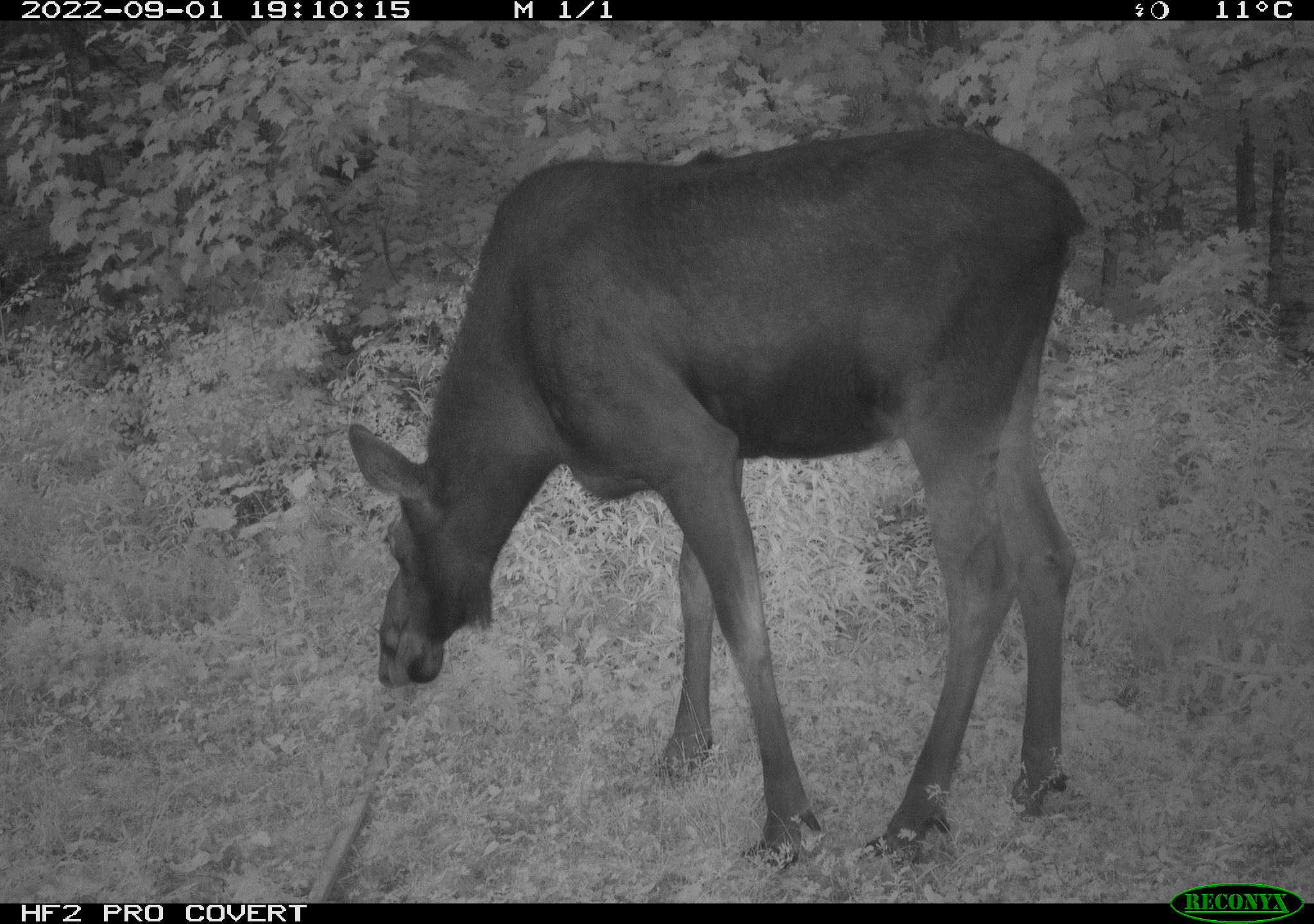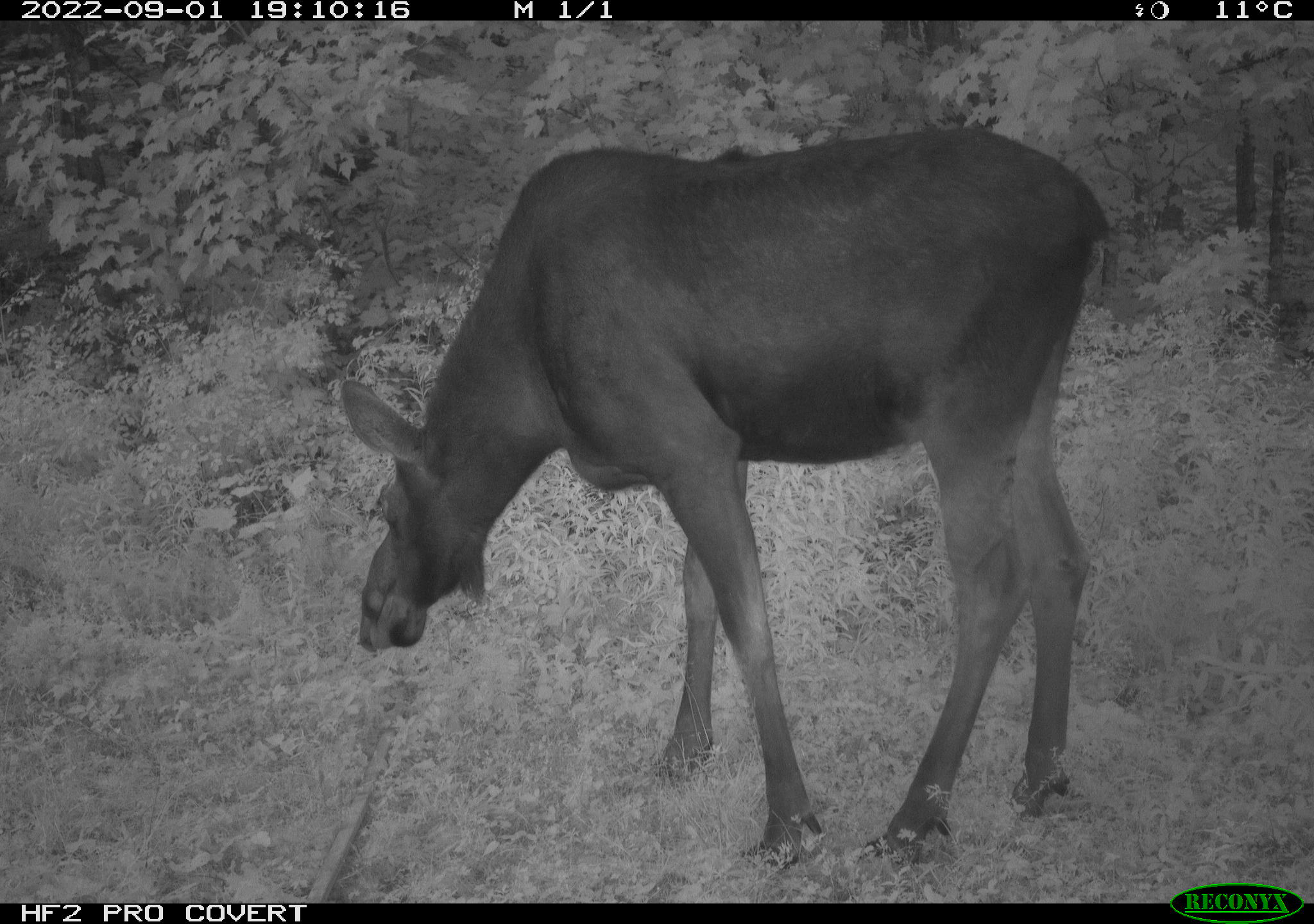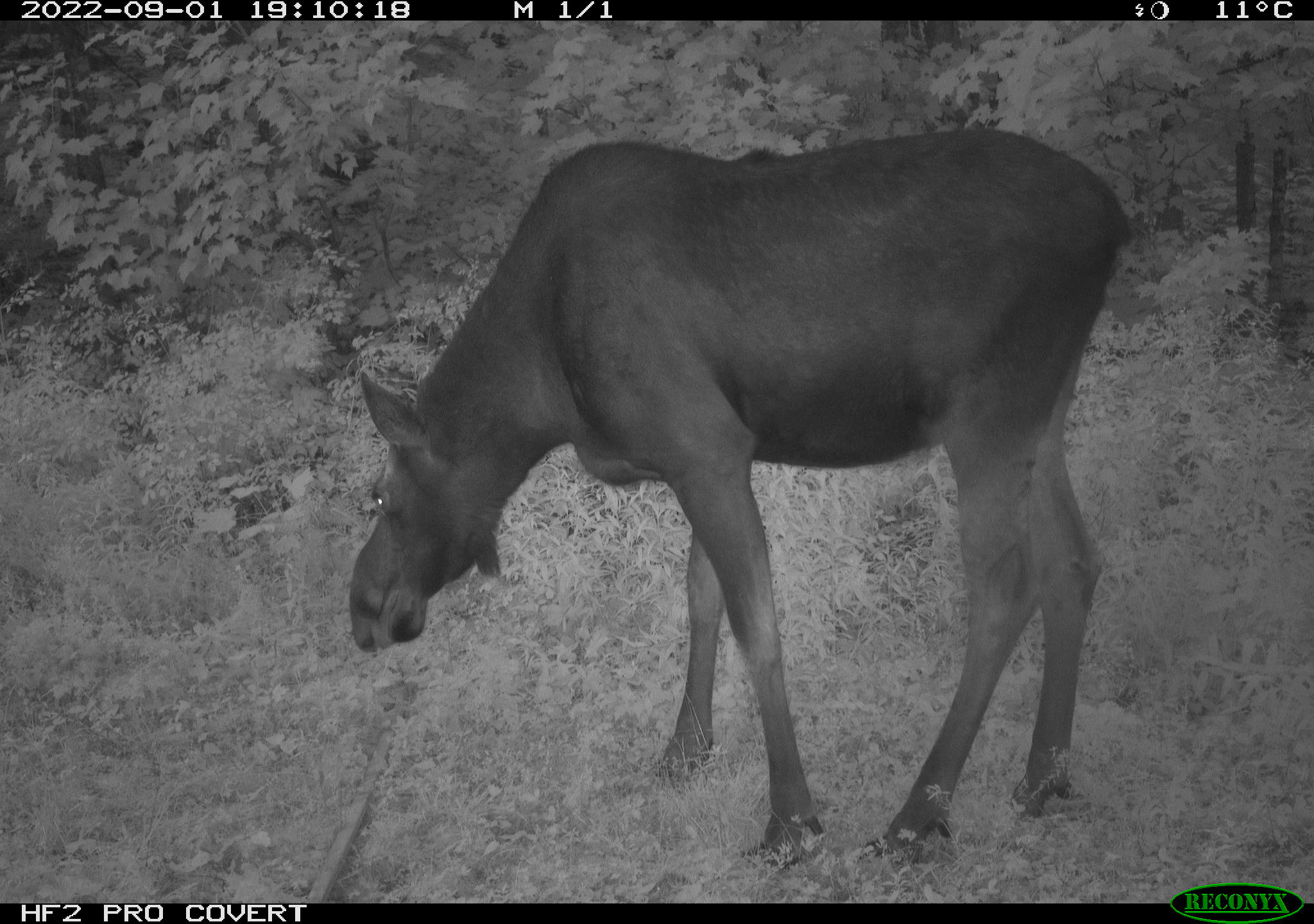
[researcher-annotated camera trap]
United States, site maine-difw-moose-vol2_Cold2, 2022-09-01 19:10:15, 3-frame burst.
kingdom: Animalia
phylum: Chordata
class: Mammalia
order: Artiodactyla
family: Cervidae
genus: Alces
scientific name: Alces alces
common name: moose